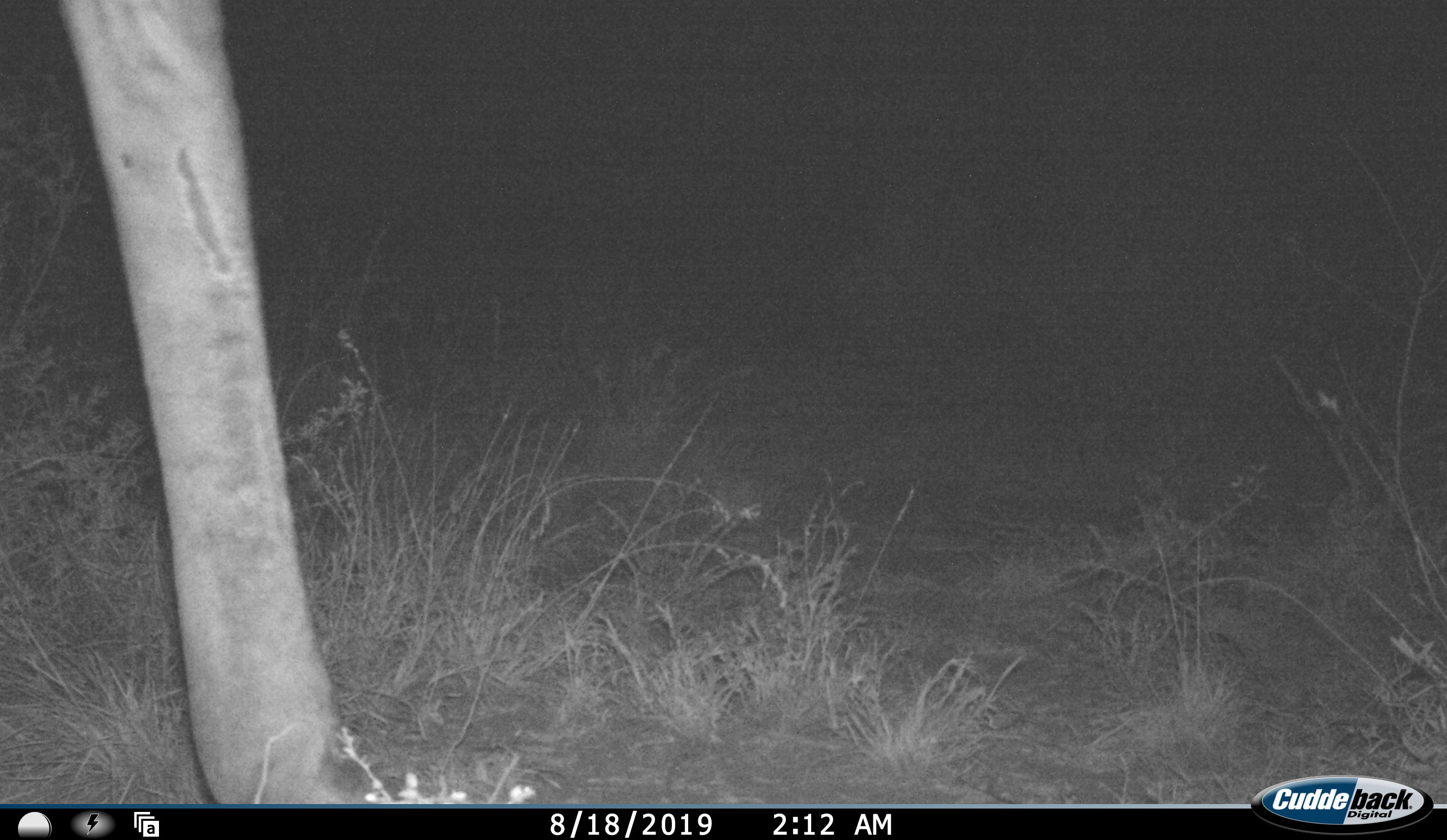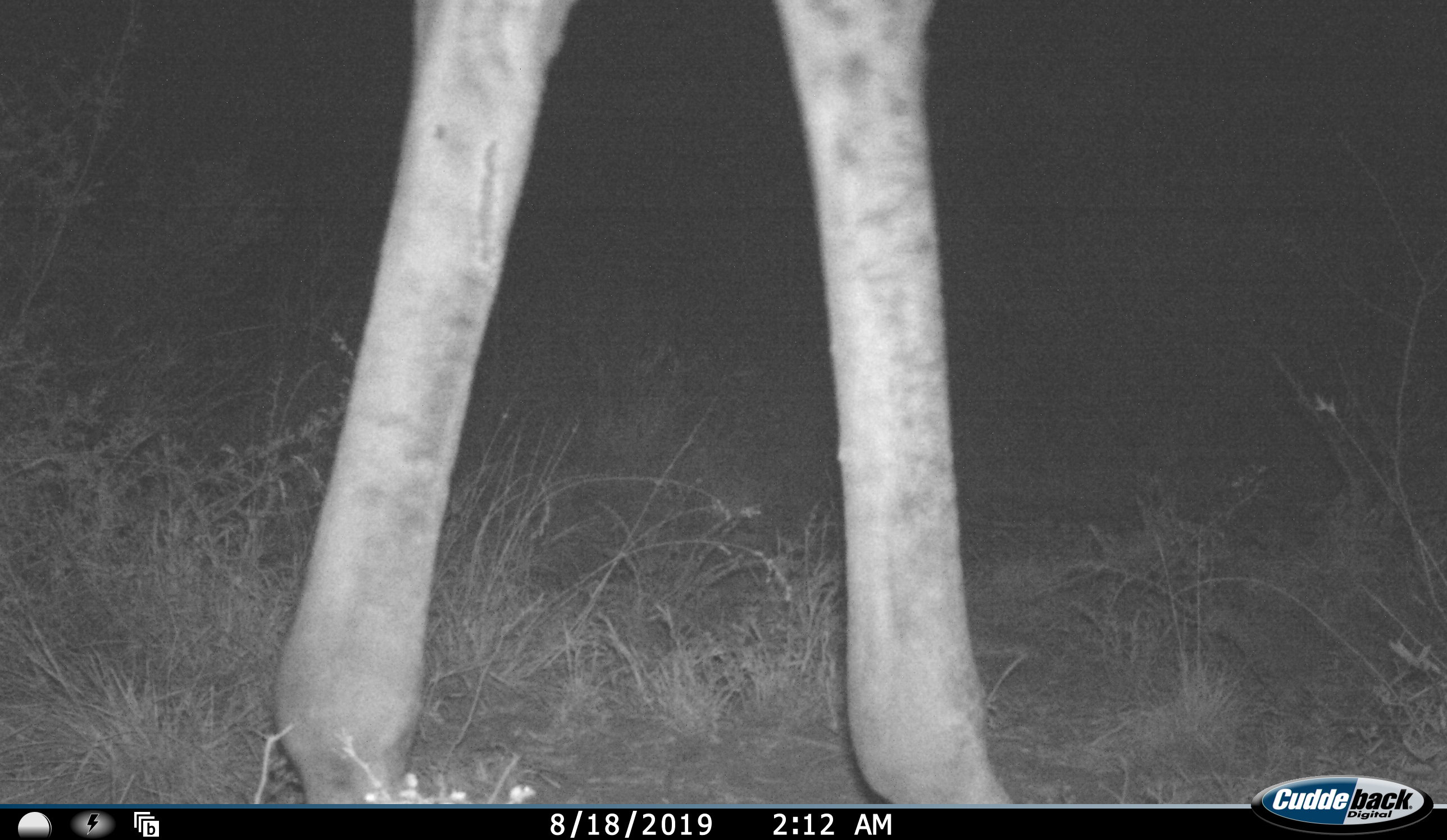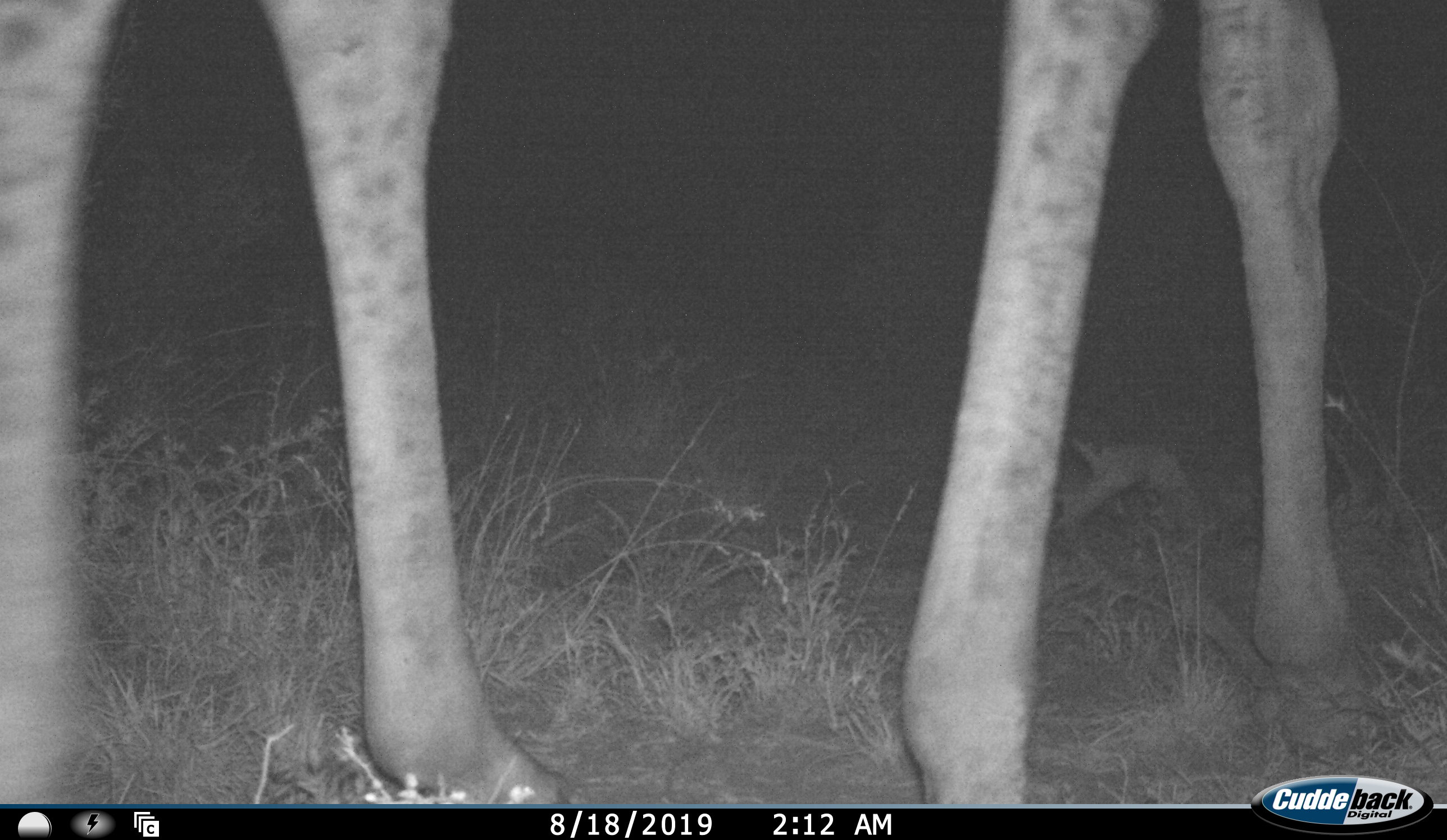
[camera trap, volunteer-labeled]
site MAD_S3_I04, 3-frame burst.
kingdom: Animalia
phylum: Chordata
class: Mammalia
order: Artiodactyla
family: Giraffidae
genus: Giraffa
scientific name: Giraffa camelopardalis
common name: giraffe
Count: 1.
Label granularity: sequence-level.